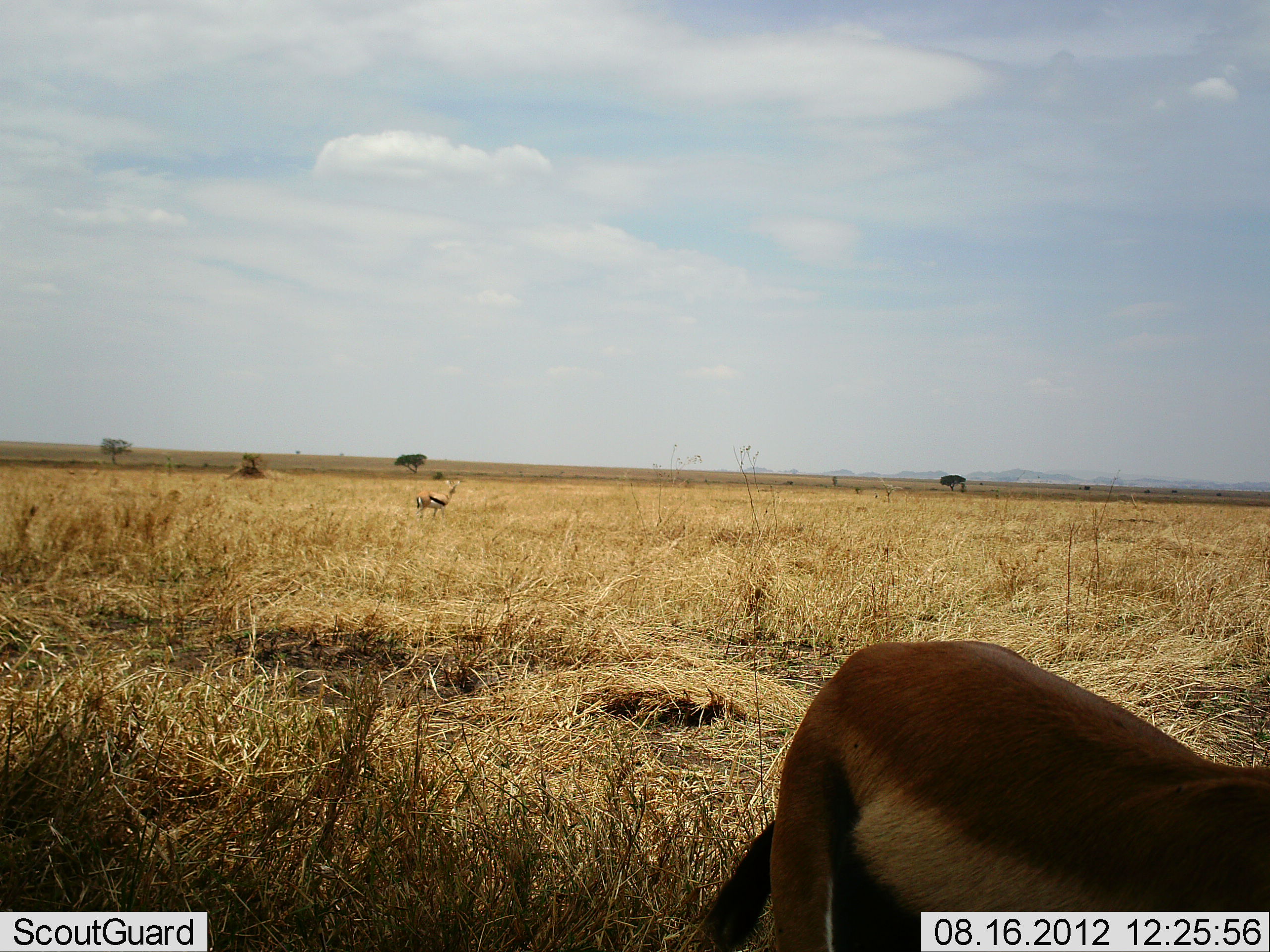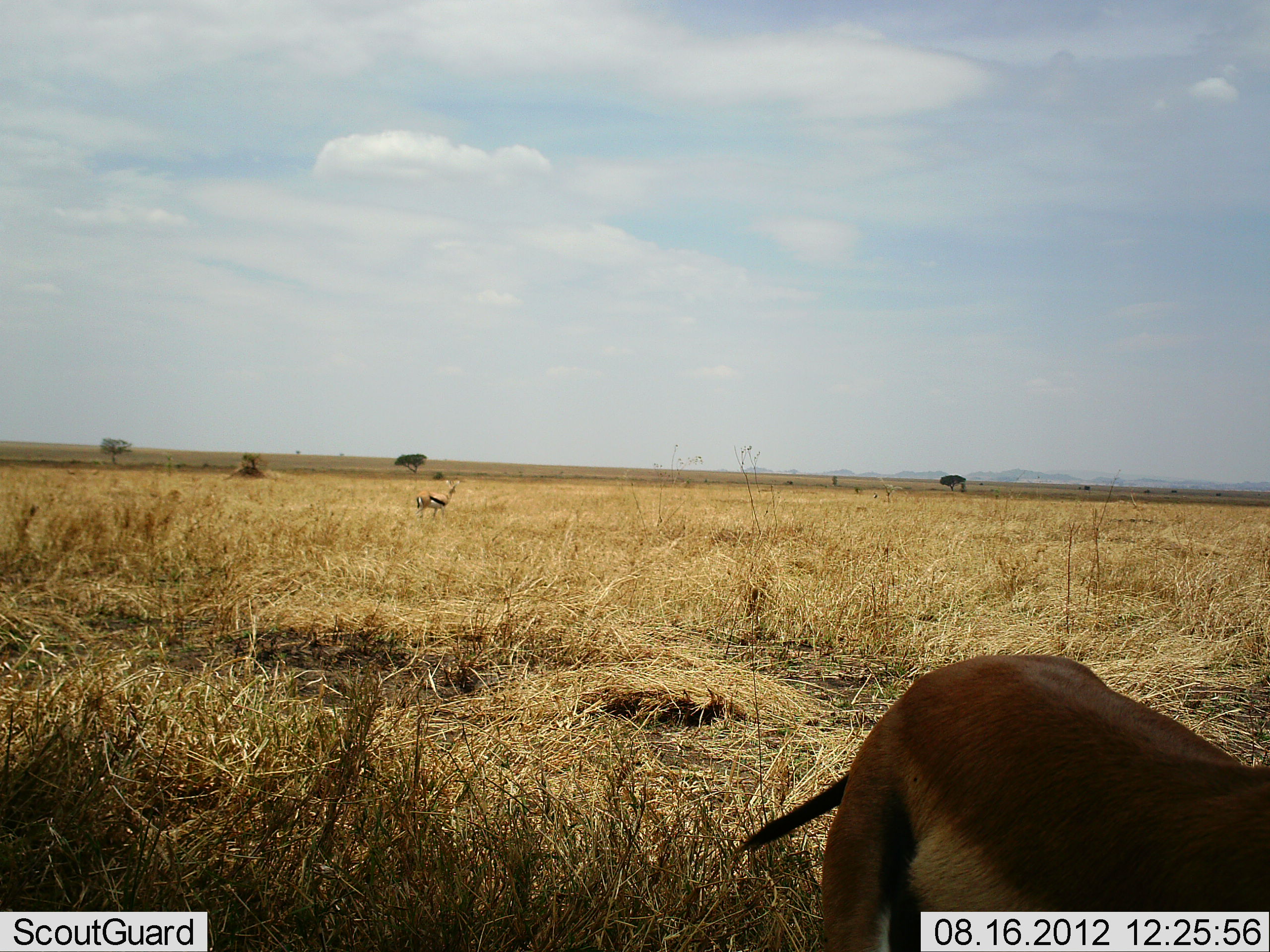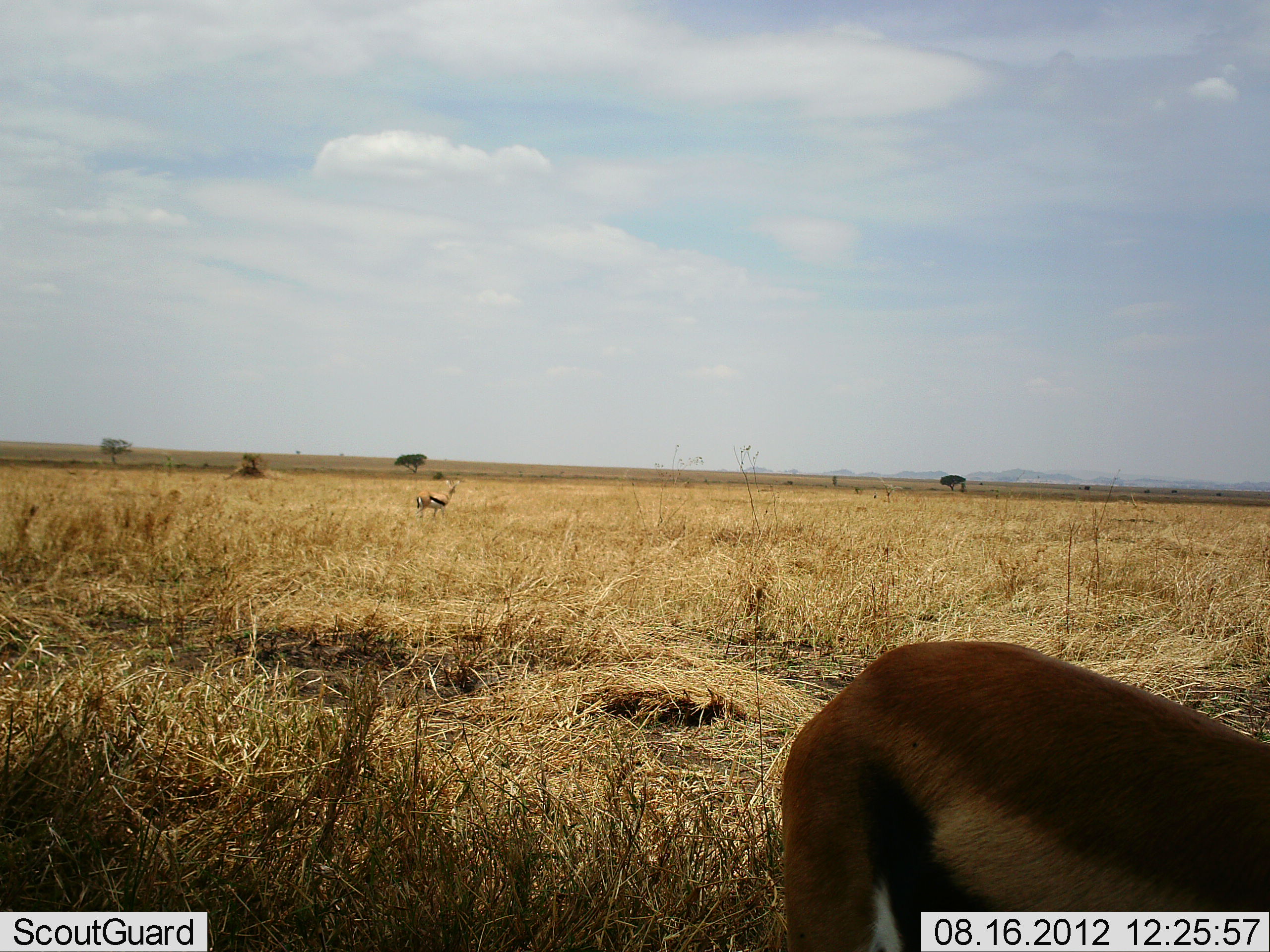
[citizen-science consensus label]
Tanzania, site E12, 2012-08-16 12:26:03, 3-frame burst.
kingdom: Animalia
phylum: Chordata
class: Mammalia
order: Artiodactyla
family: Bovidae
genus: Eudorcas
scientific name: Eudorcas thomsonii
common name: thomson's gazelle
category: gazellethomsons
Gazellethomsons (thomson's gazelle) (Eudorcas thomsonii), count 2. Behavior (volunteer vote fractions): standing 90%, resting 0%, moving 30%, interacting 0%. Young present (vote fraction): 0%. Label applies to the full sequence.